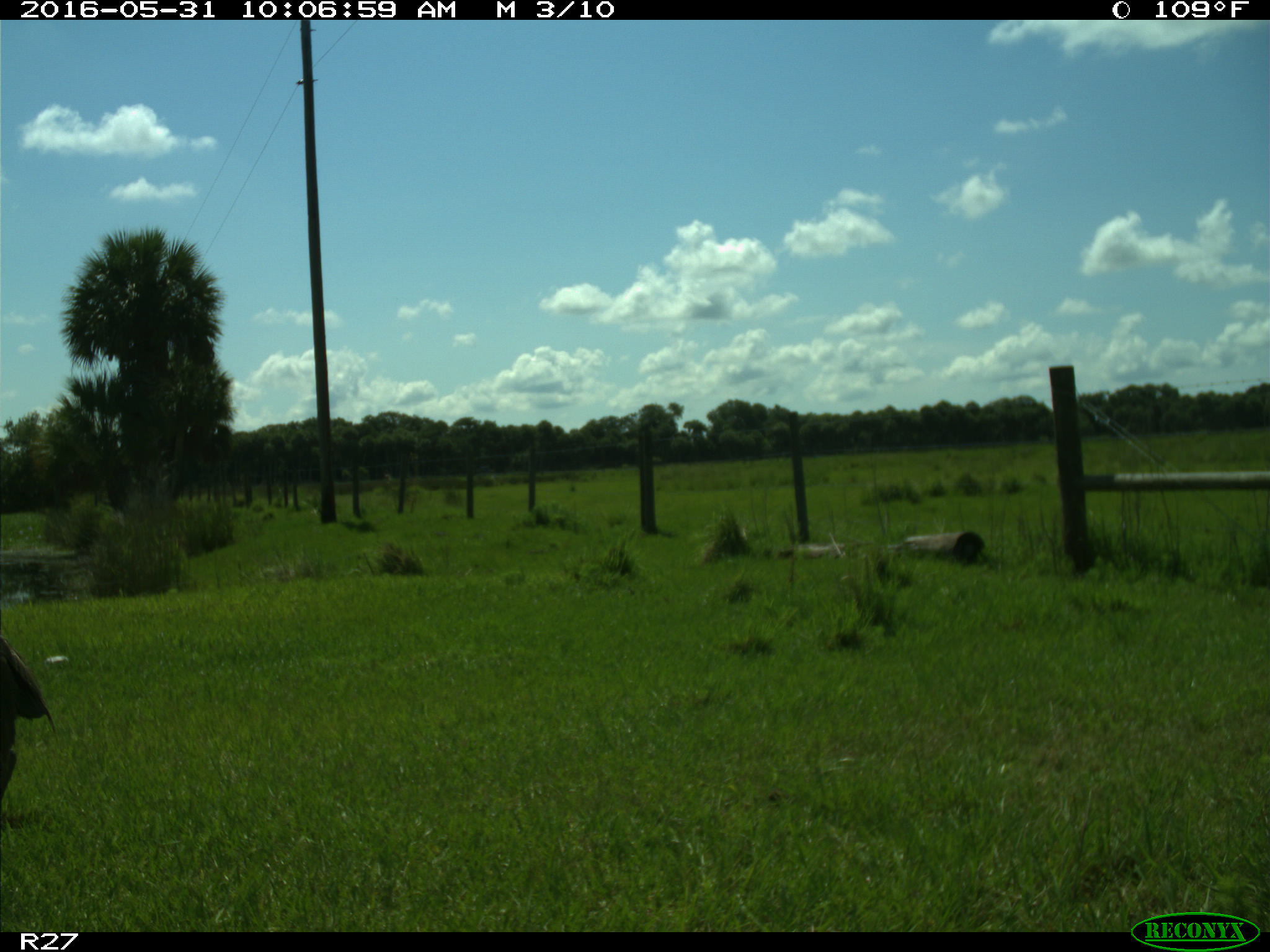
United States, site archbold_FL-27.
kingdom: Animalia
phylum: Chordata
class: Aves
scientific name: Aves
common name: birds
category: unidentified bird